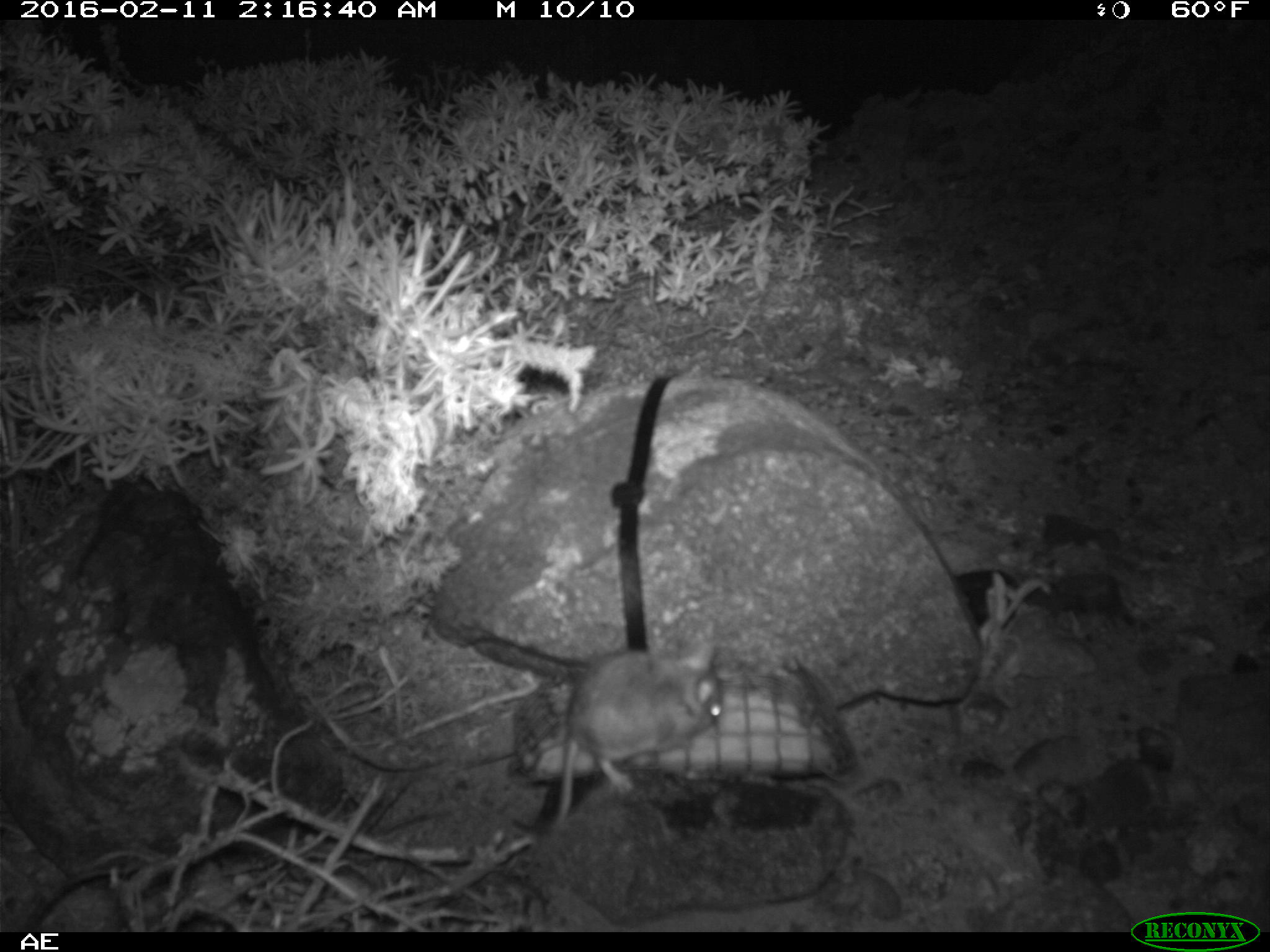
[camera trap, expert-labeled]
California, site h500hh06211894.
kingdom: Animalia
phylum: Chordata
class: Mammalia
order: Rodentia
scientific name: Rodentia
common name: rodent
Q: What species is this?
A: Rodent (Rodentia).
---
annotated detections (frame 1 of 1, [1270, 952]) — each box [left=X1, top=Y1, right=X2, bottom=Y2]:
rodent: [left=554, top=635, right=725, bottom=831]